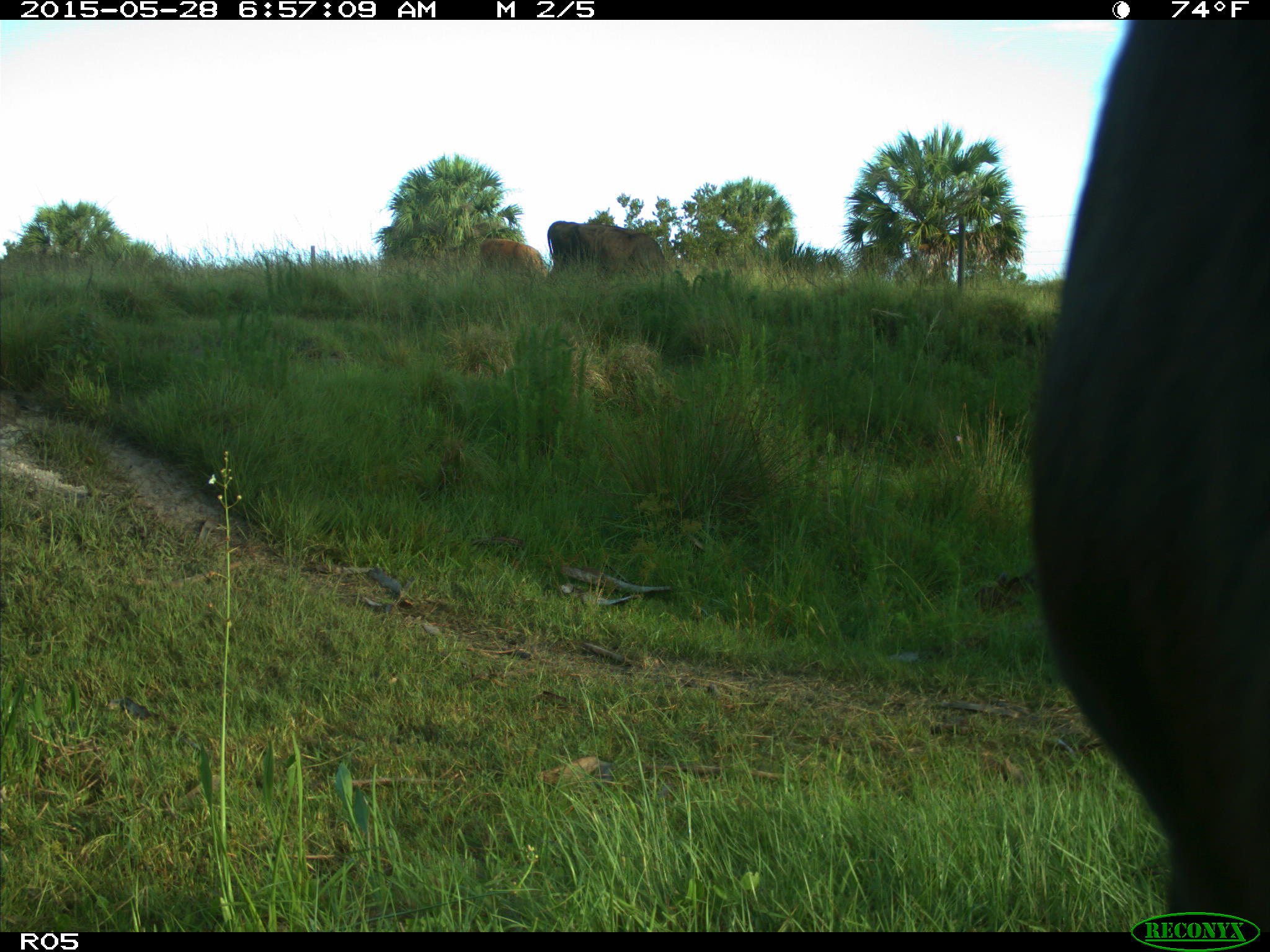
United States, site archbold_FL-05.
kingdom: Animalia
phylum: Chordata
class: Mammalia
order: Artiodactyla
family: Bovidae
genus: Bos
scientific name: Bos taurus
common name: domestic cow